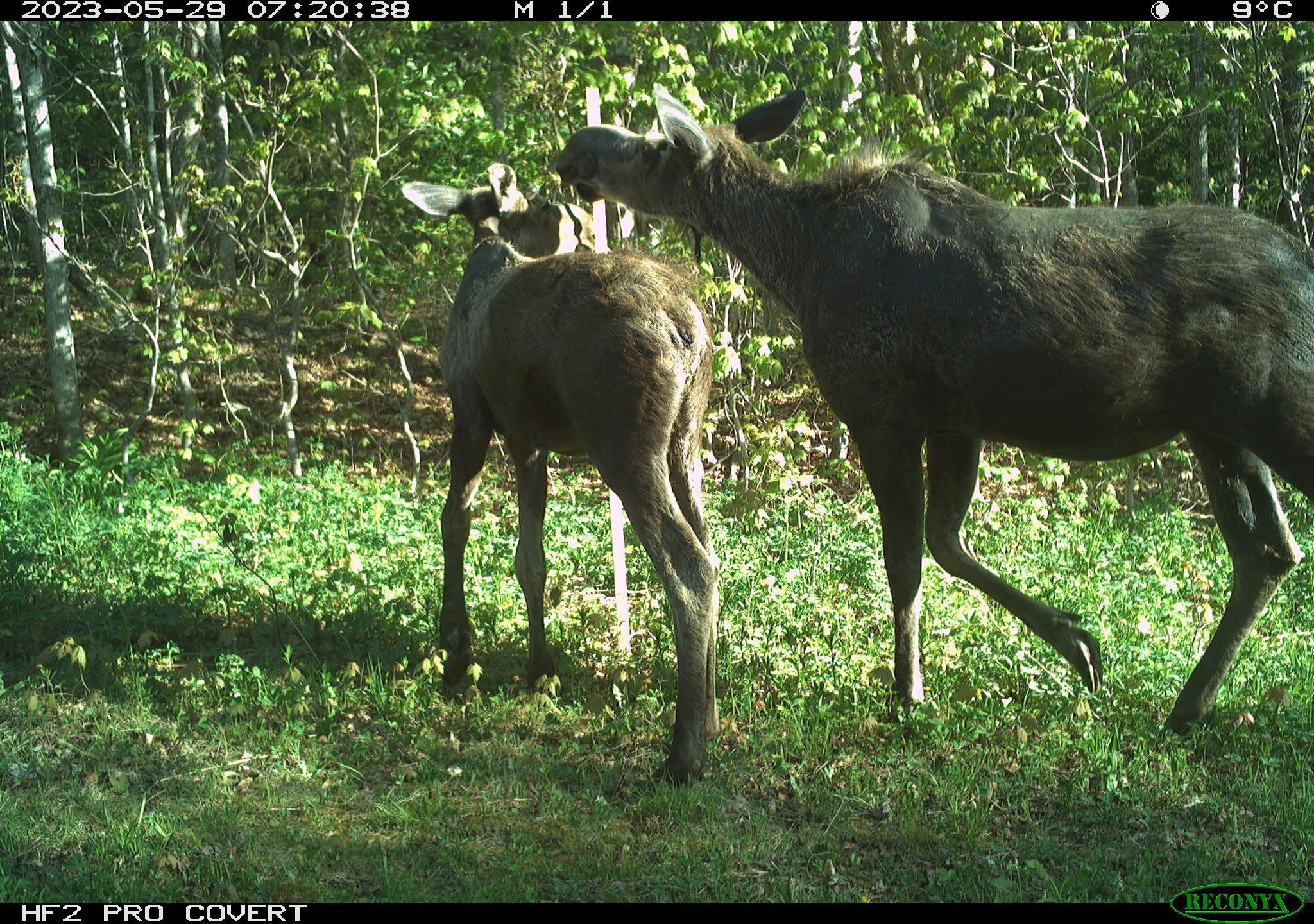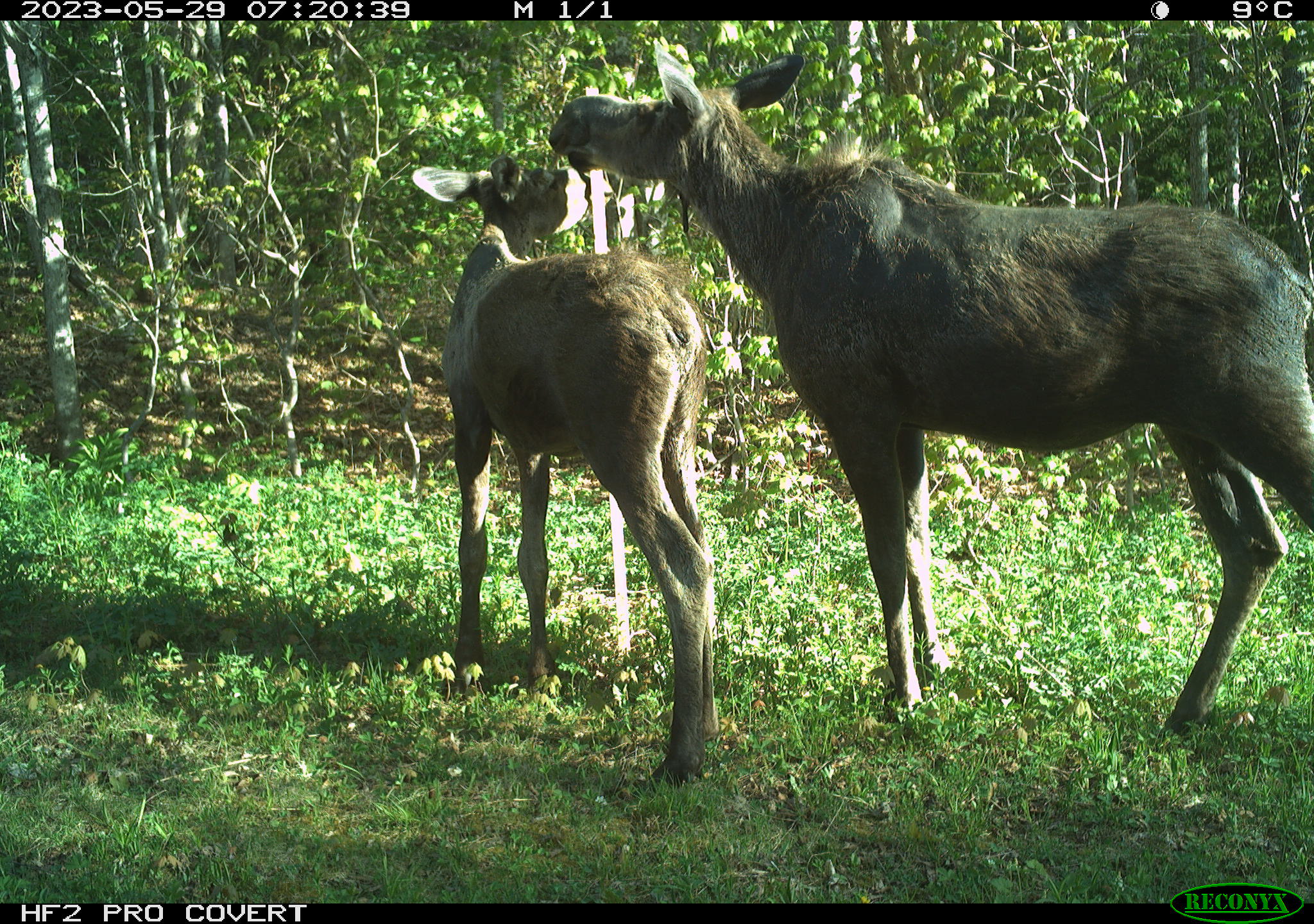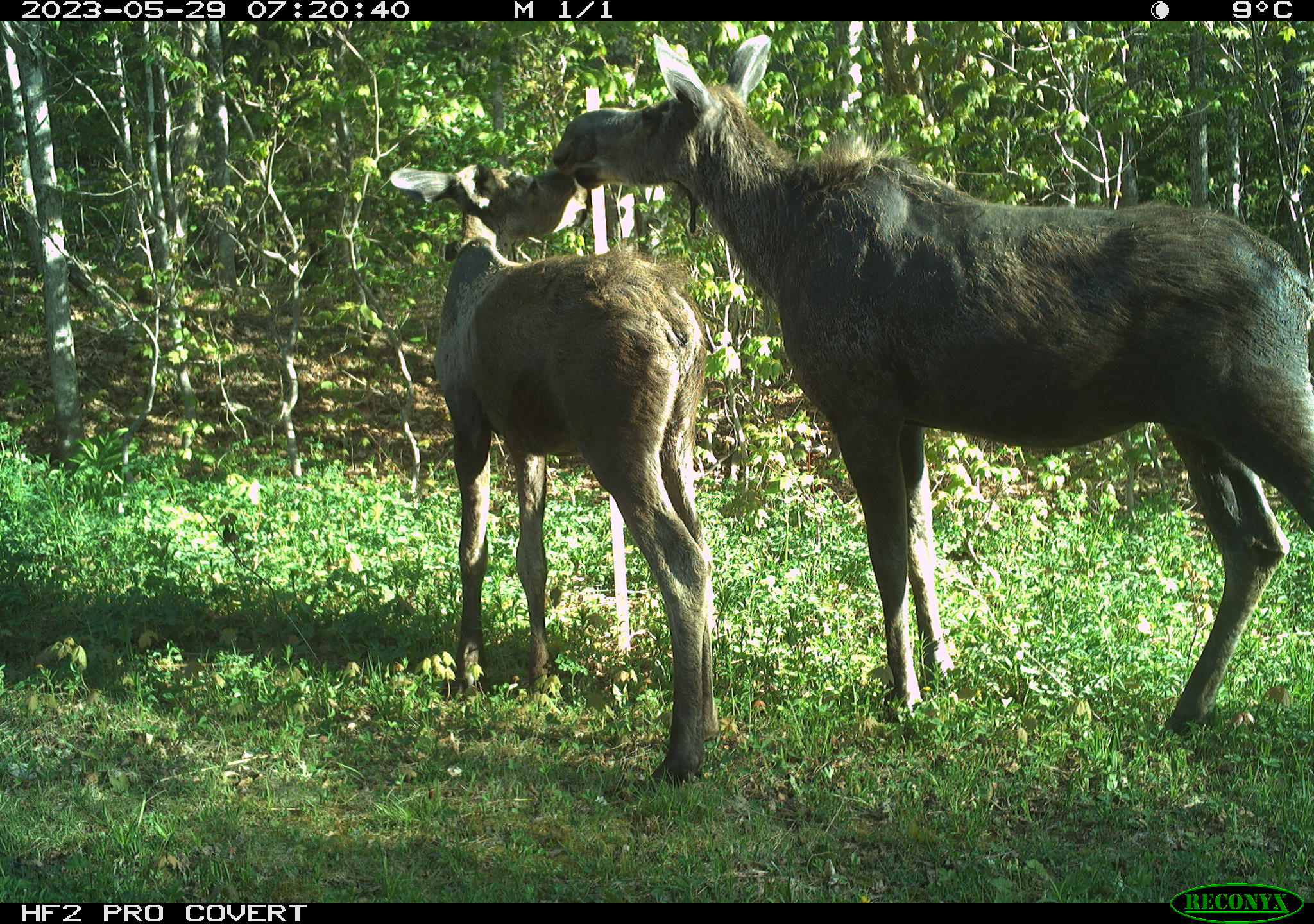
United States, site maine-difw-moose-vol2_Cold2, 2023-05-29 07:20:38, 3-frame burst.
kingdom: Animalia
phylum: Chordata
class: Mammalia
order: Artiodactyla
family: Cervidae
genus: Alces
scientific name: Alces alces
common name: moose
Moose (Alces alces).